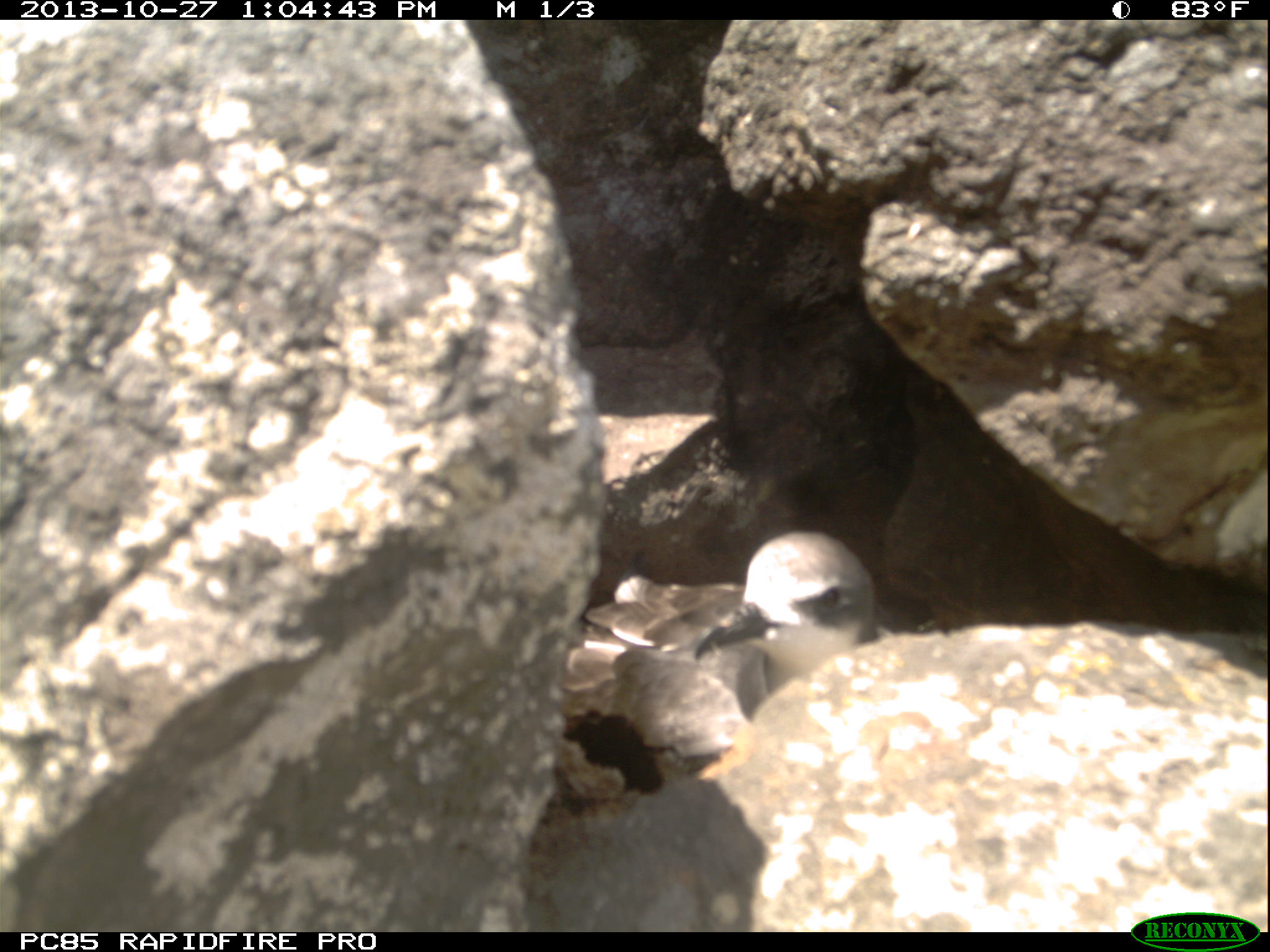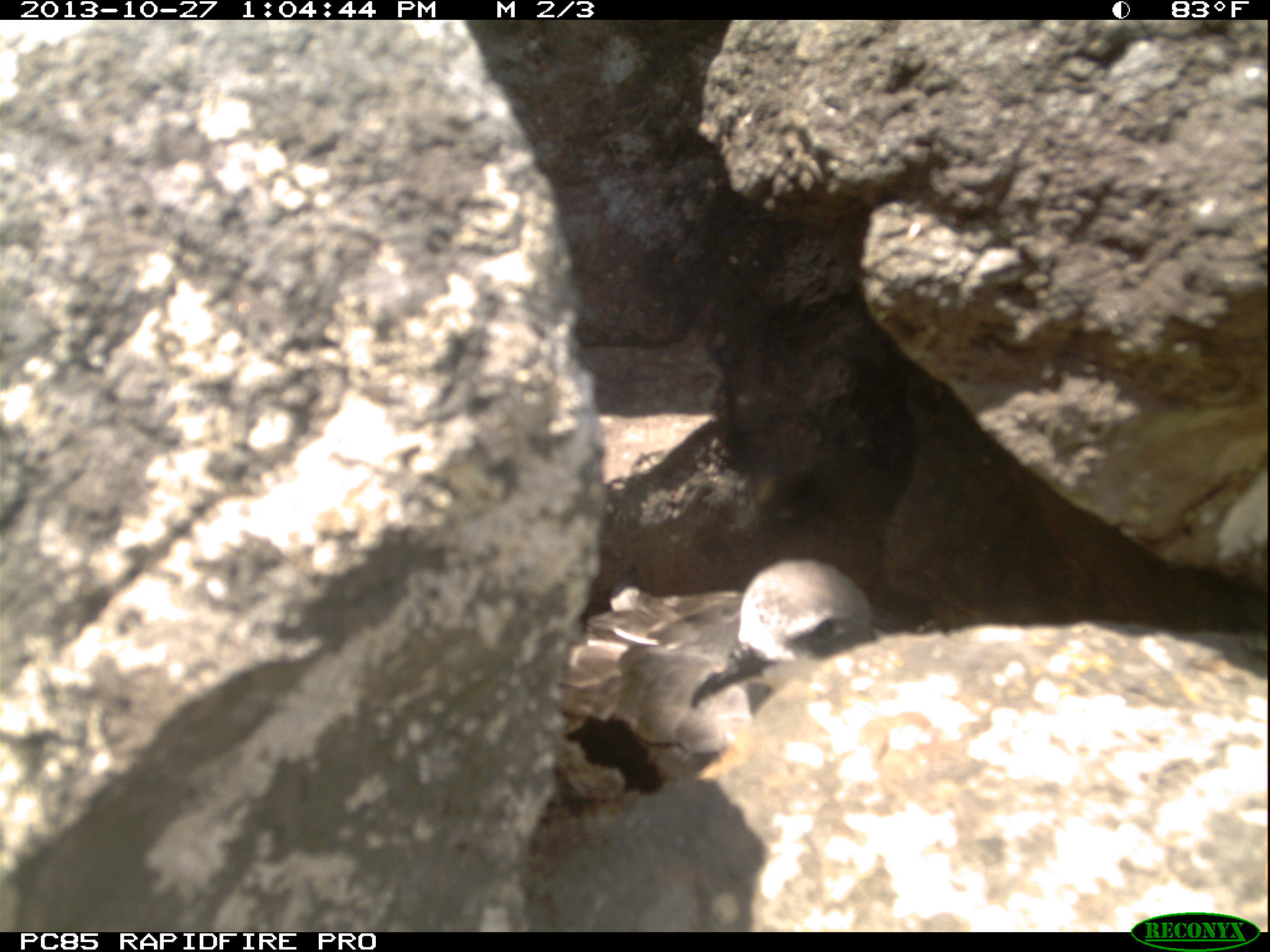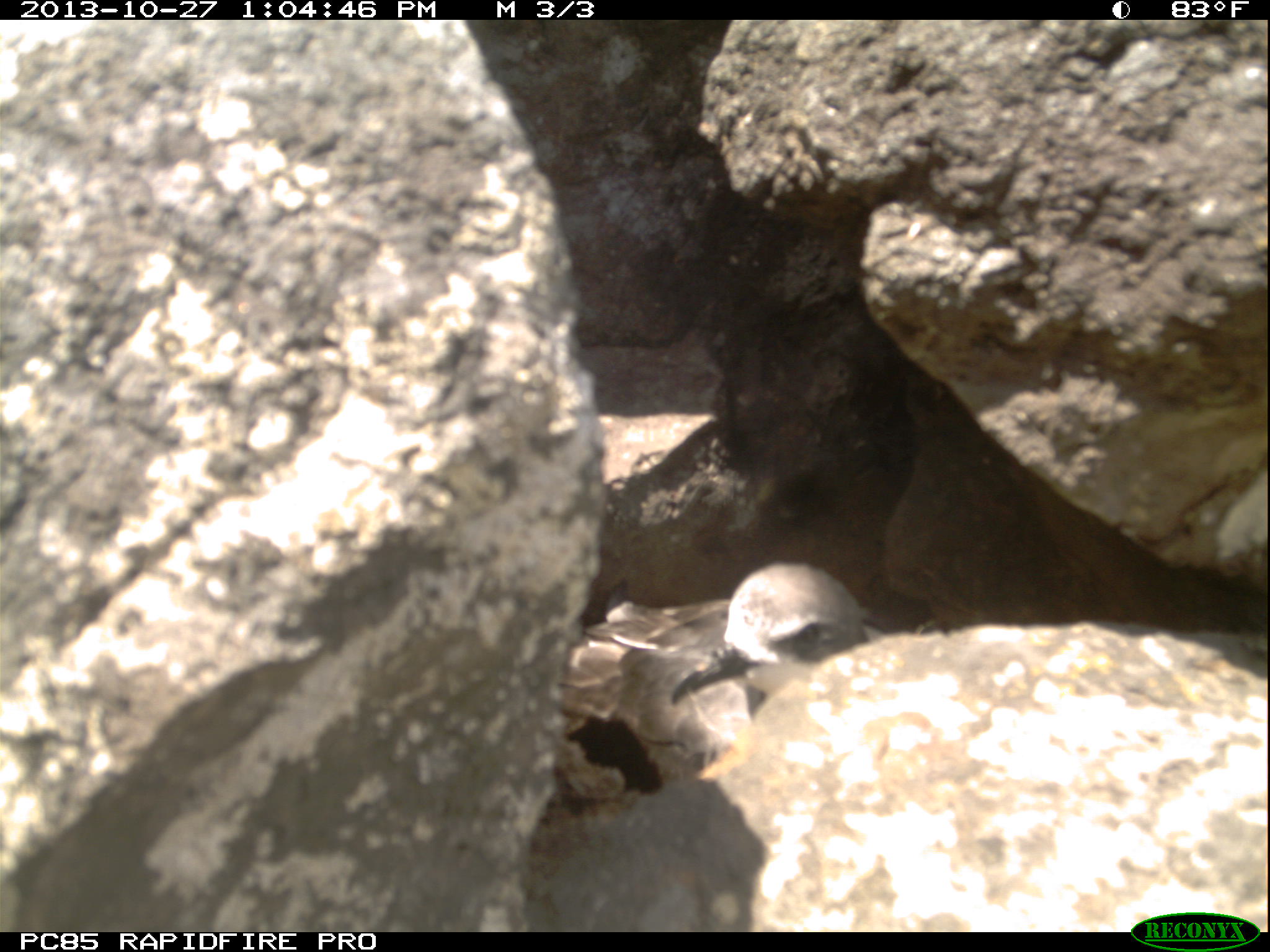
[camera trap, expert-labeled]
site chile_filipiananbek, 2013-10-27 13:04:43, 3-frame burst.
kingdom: Animalia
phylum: Chordata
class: Aves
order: Procellariiformes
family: Procellariidae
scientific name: Procellariidae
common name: petrel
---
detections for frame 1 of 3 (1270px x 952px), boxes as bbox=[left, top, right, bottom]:
petrel: bbox=[563, 529, 880, 794]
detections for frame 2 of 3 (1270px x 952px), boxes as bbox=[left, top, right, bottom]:
petrel: bbox=[546, 557, 876, 808]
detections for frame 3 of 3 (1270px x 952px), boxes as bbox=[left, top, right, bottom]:
petrel: bbox=[561, 560, 876, 793]